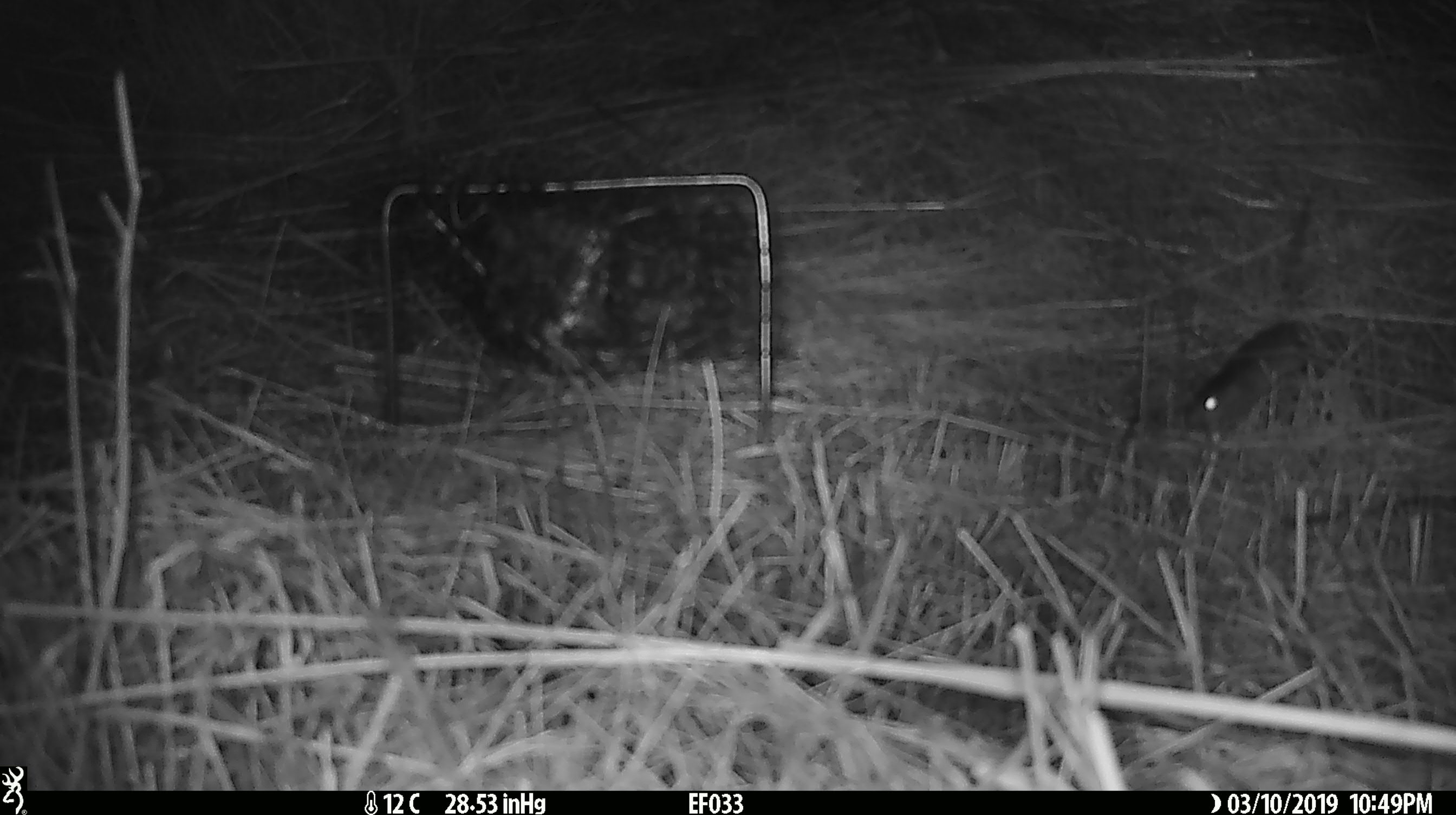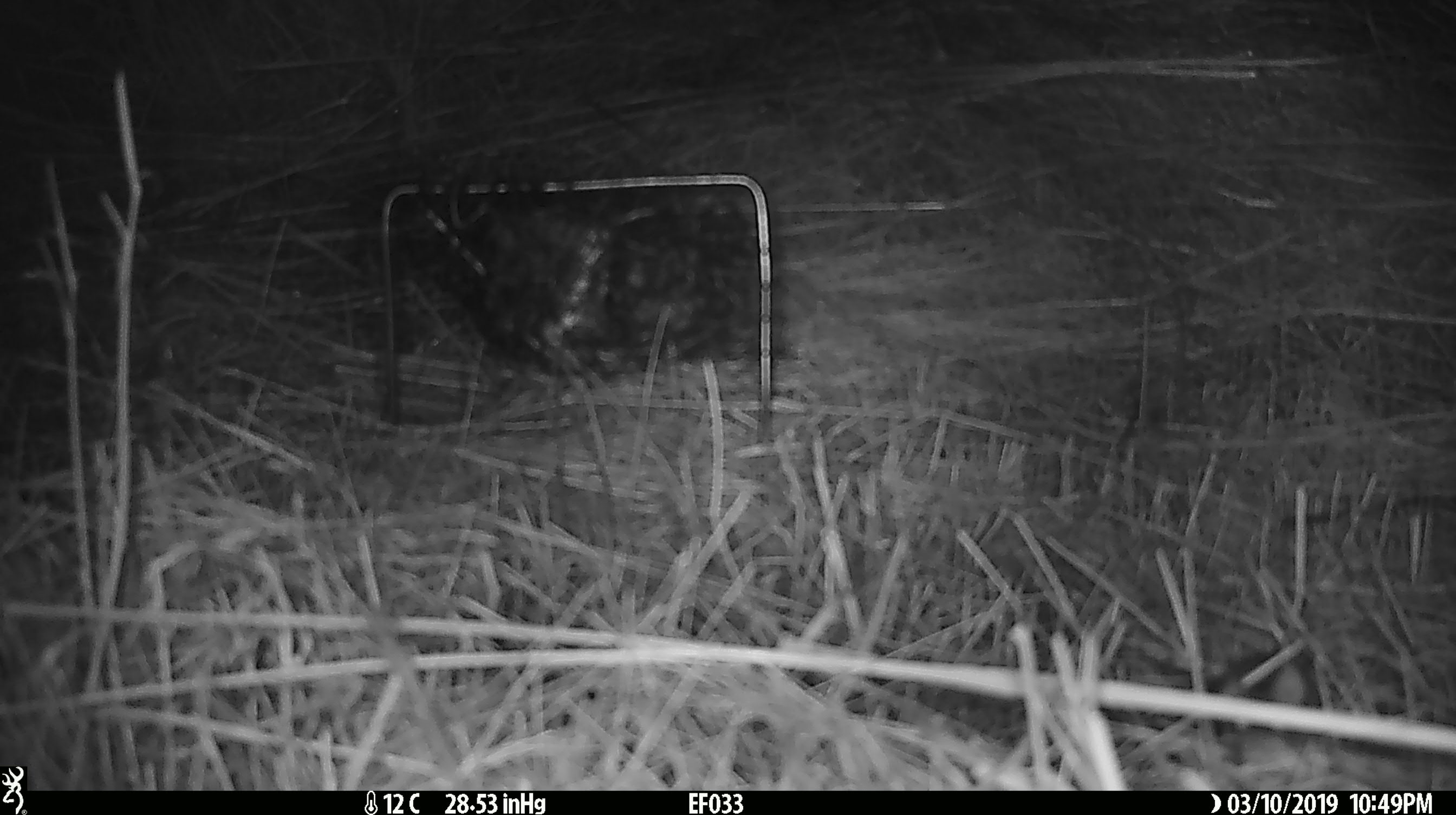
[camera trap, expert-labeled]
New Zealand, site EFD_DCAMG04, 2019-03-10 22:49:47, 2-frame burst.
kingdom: Animalia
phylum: Chordata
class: Mammalia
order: Rodentia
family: Muridae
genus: Mus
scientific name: Mus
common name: mouse